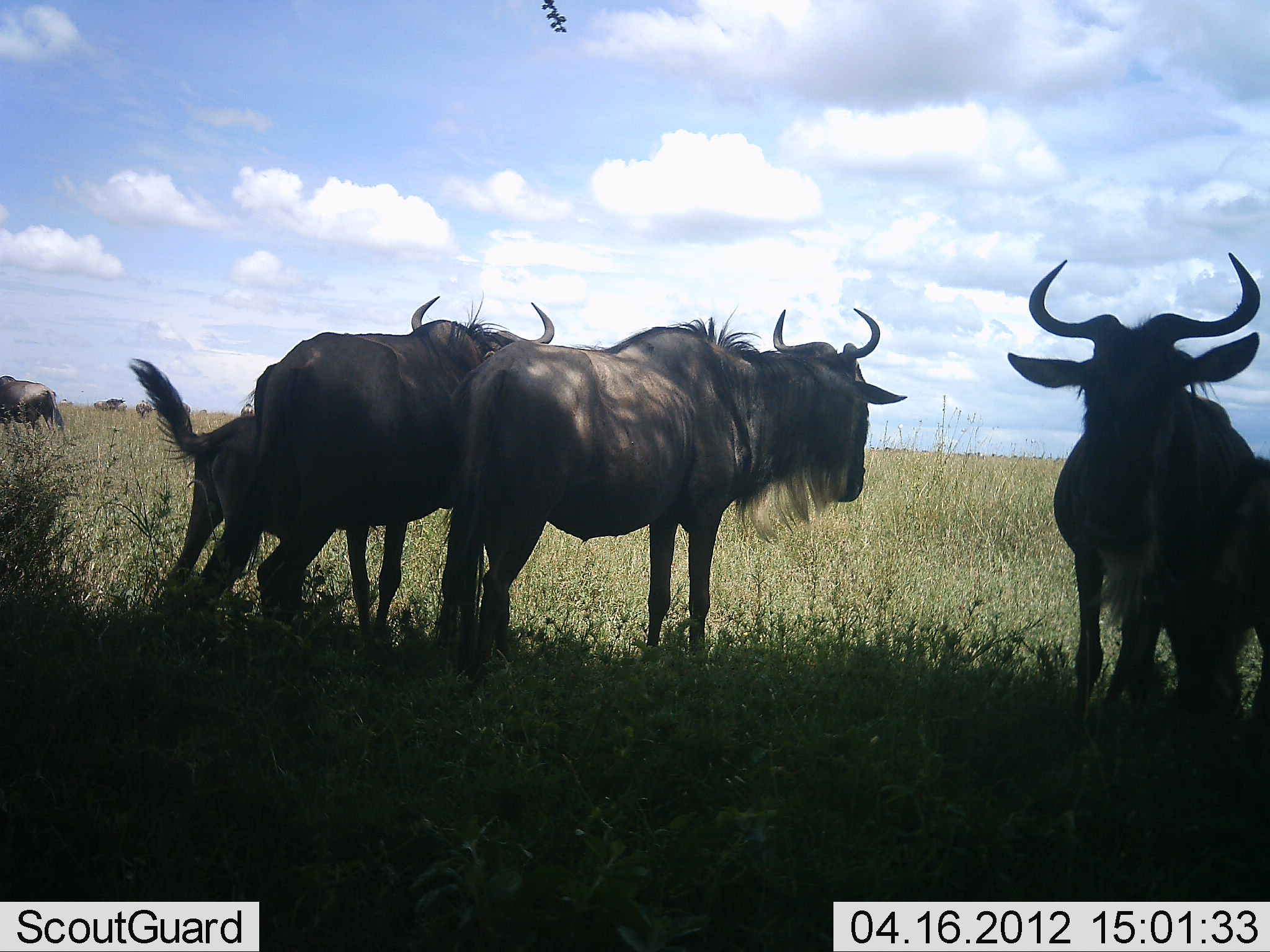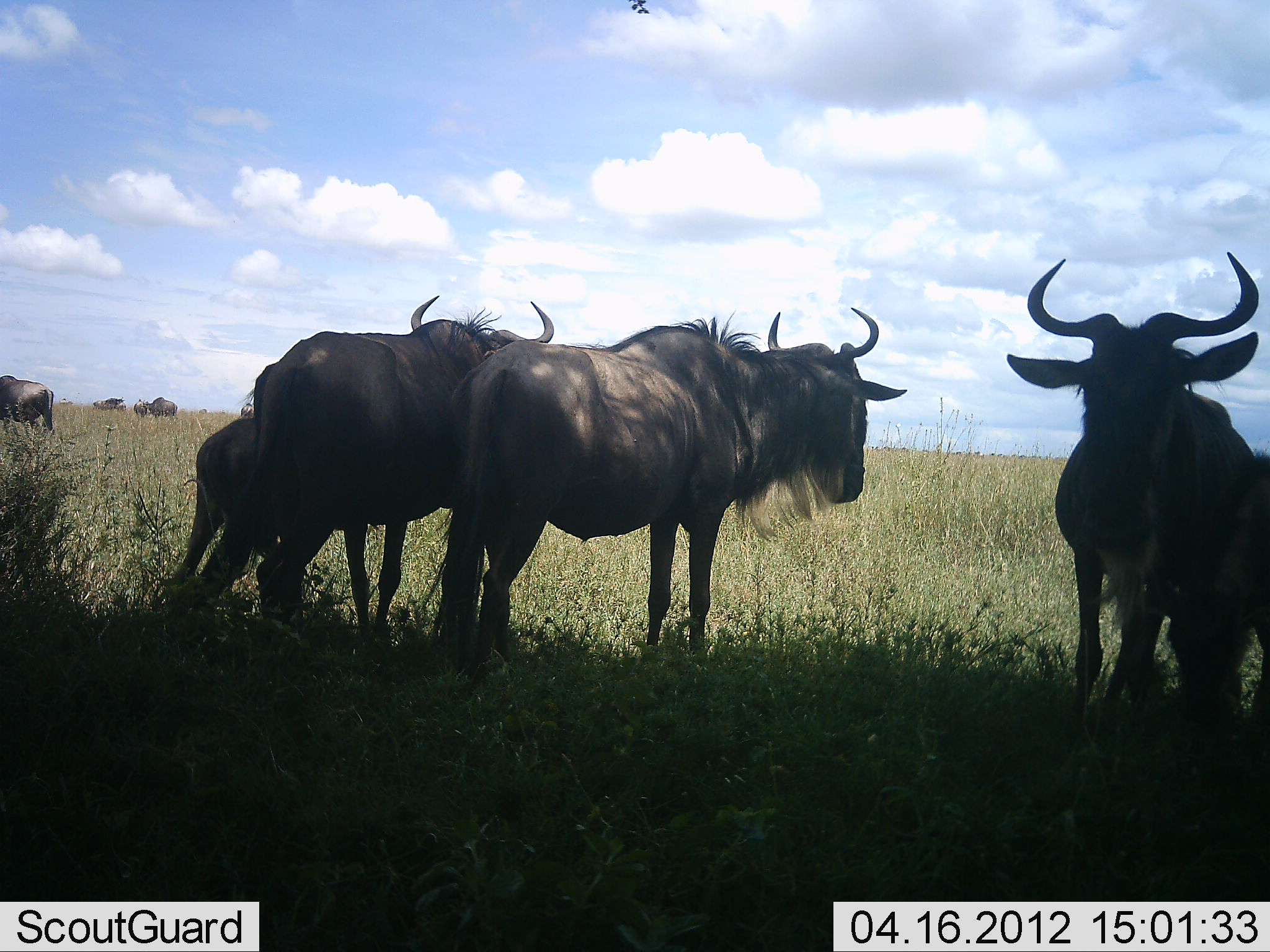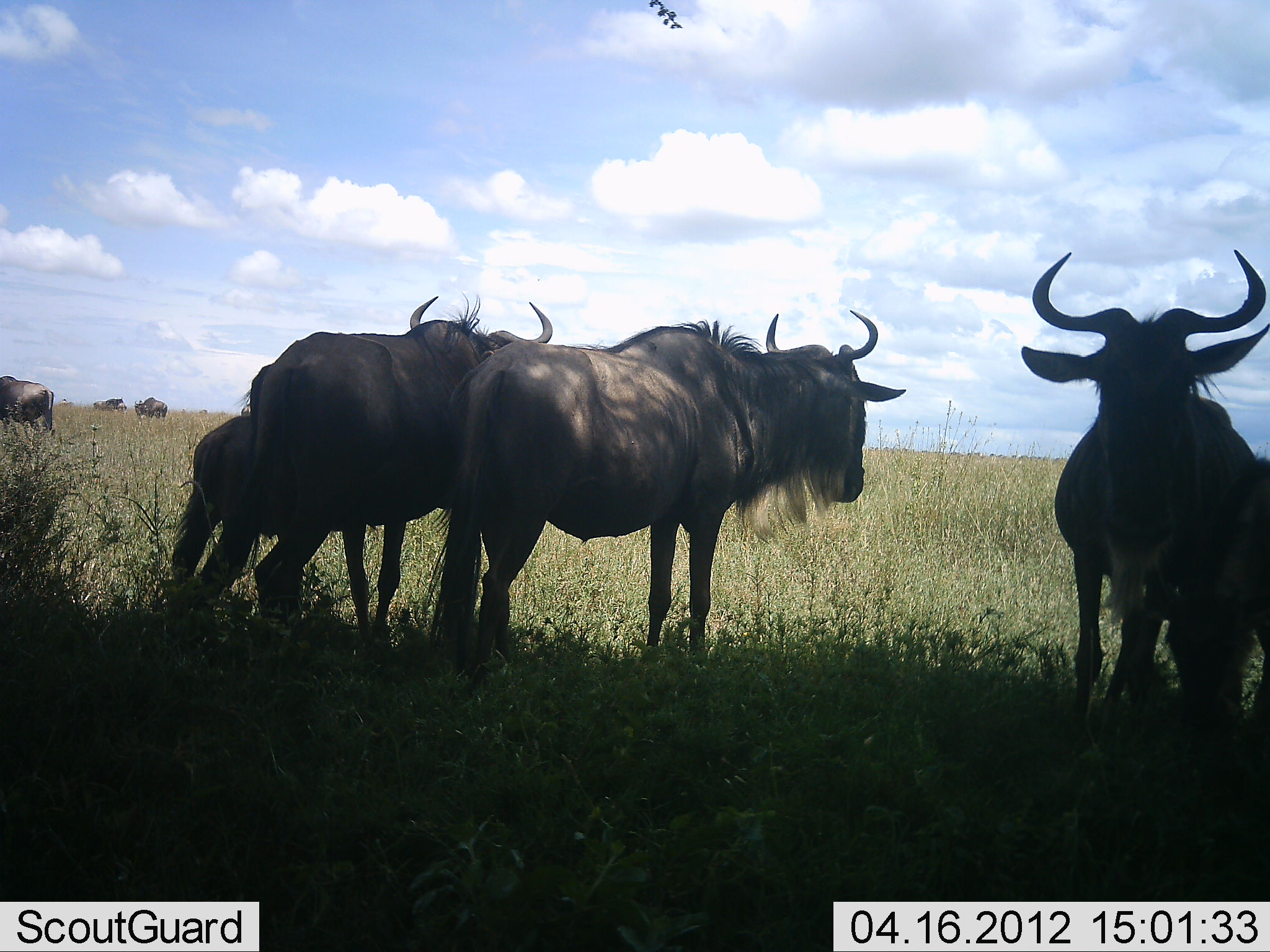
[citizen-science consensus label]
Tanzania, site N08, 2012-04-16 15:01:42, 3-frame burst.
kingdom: Animalia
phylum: Chordata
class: Mammalia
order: Artiodactyla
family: Bovidae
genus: Connochaetes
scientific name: Connochaetes taurinus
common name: blue wildebeest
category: wildebeest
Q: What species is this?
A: Wildebeest (blue wildebeest) (Connochaetes taurinus).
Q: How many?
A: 8.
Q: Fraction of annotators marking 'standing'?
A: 100%.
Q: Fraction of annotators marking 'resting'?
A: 11%.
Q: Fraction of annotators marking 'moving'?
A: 11%.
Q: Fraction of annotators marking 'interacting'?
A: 0%.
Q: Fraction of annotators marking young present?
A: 72%.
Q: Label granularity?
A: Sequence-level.